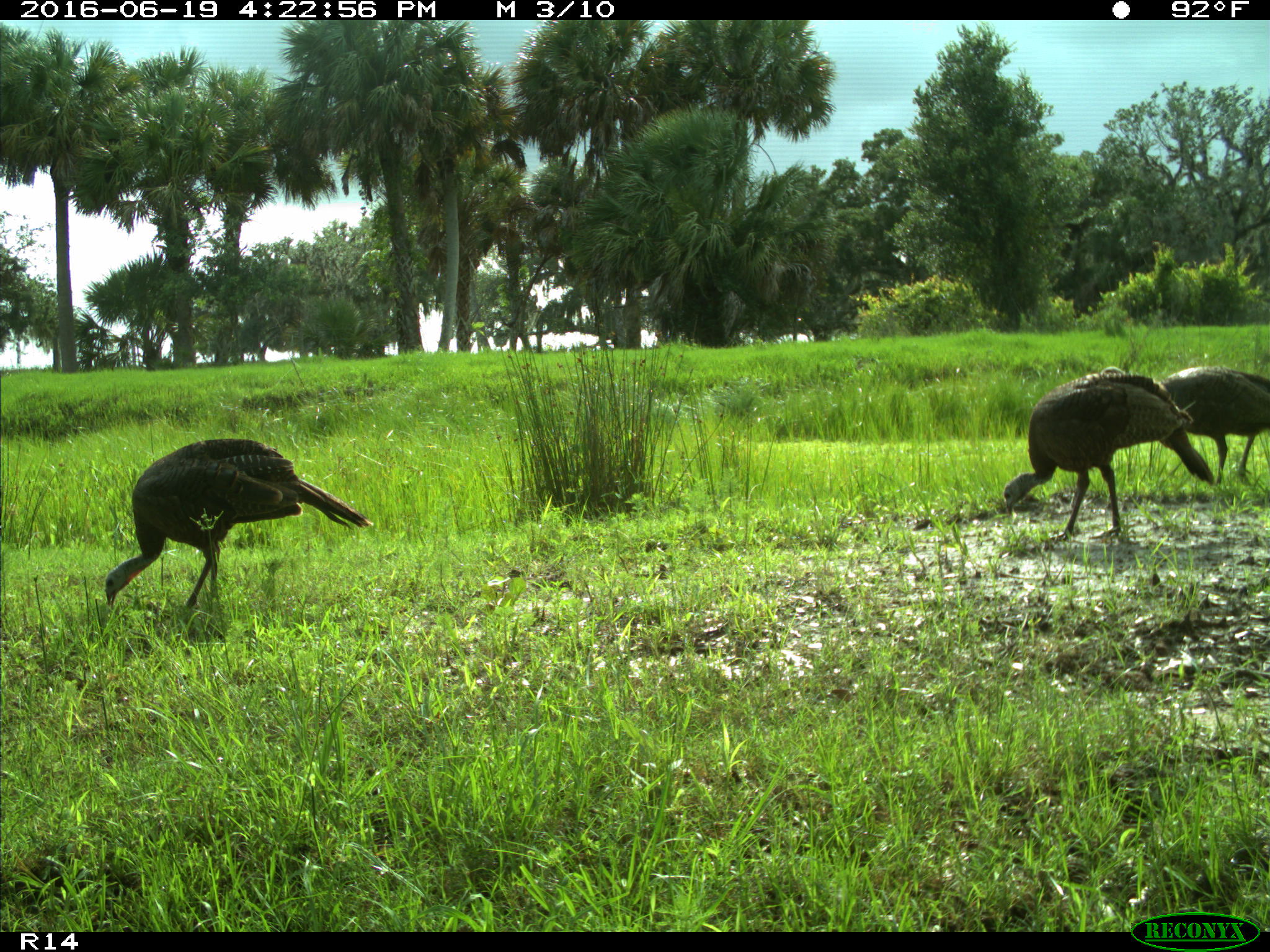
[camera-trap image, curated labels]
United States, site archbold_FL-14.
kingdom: Animalia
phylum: Chordata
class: Aves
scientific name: Aves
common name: birds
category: unidentified bird